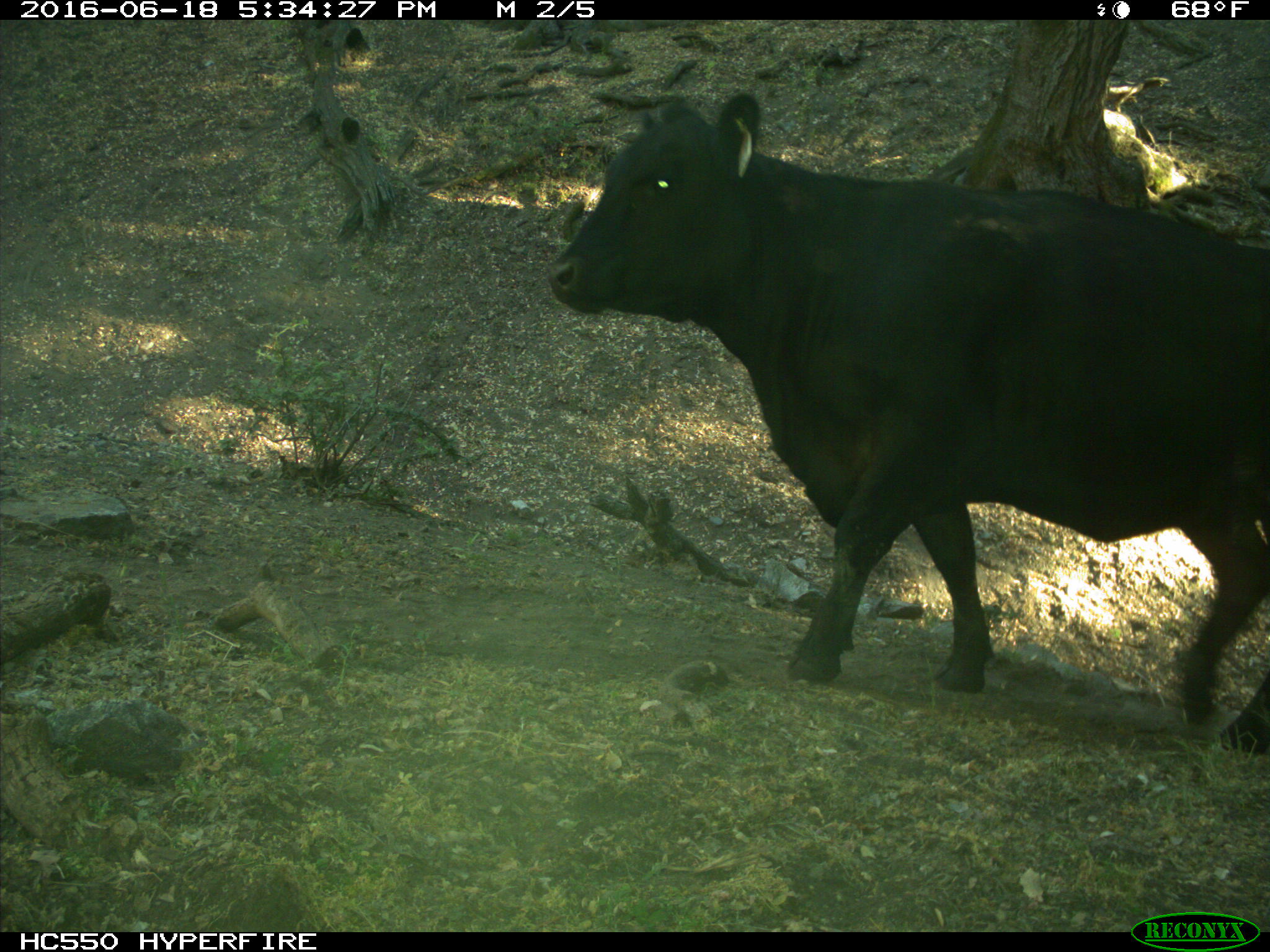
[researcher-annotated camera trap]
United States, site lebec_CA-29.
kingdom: Animalia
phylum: Chordata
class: Mammalia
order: Artiodactyla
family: Bovidae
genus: Bos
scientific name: Bos taurus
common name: domestic cow